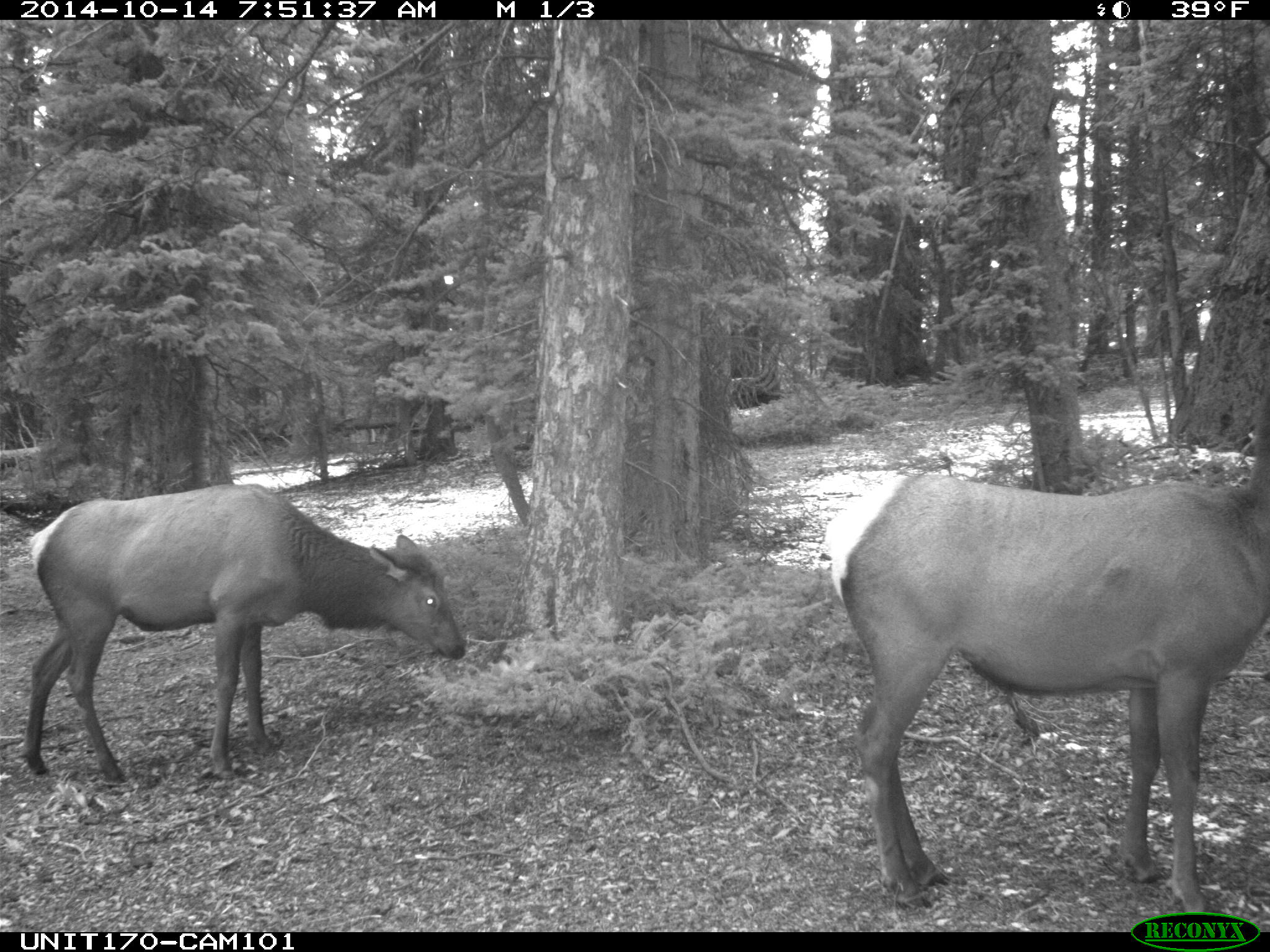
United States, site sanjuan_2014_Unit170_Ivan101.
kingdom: Animalia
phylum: Chordata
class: Mammalia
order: Artiodactyla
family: Cervidae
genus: Cervus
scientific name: Cervus elaphus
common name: red deer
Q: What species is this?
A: Cervus elaphus (red deer).